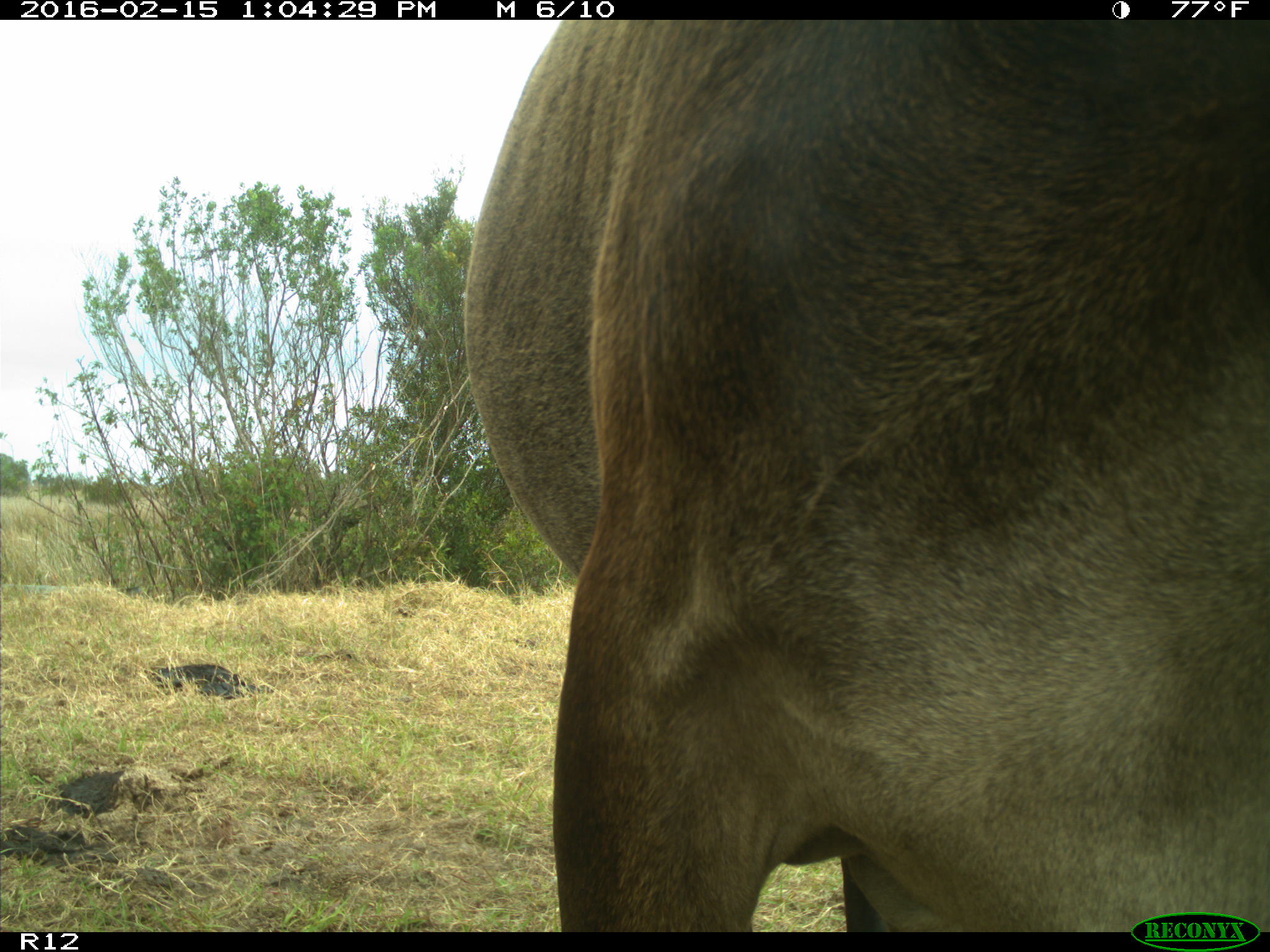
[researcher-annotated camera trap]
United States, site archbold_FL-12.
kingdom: Animalia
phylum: Chordata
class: Mammalia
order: Artiodactyla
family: Bovidae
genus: Bos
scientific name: Bos taurus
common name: domestic cow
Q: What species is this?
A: Bos taurus (domestic cow).